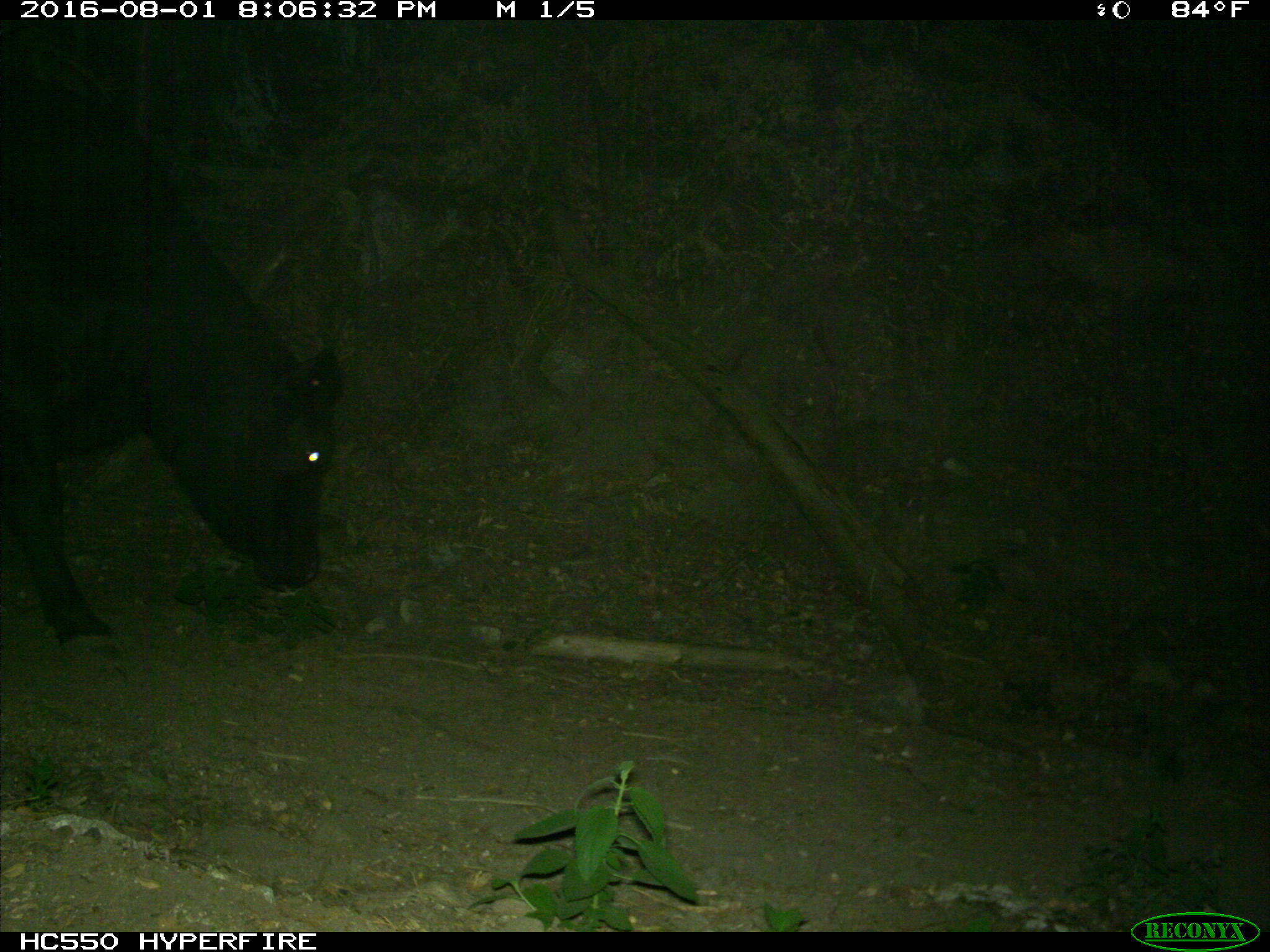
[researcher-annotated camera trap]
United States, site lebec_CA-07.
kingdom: Animalia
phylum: Chordata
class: Mammalia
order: Artiodactyla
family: Bovidae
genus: Bos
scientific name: Bos taurus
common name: domestic cow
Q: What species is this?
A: Bos taurus (domestic cow).